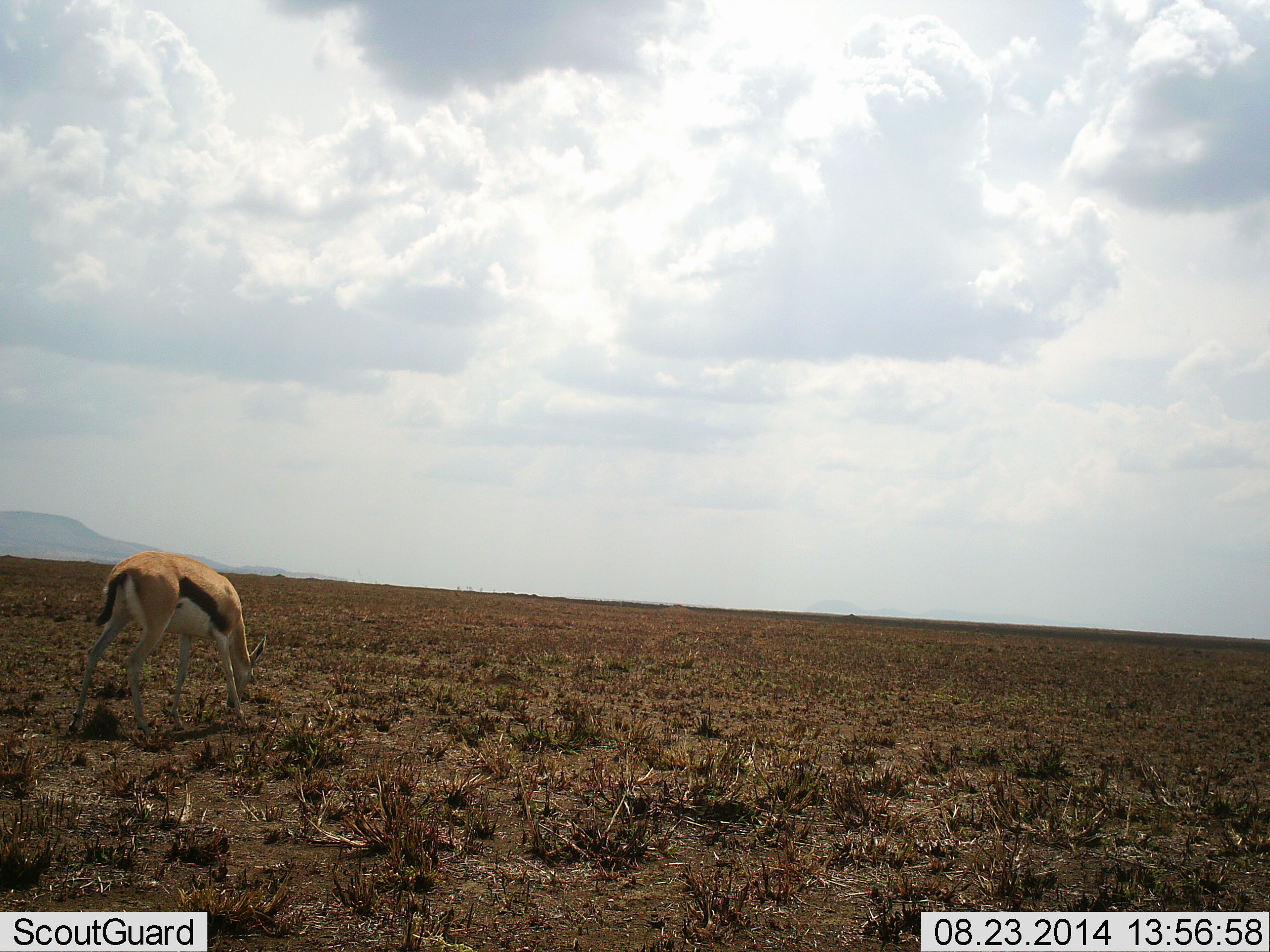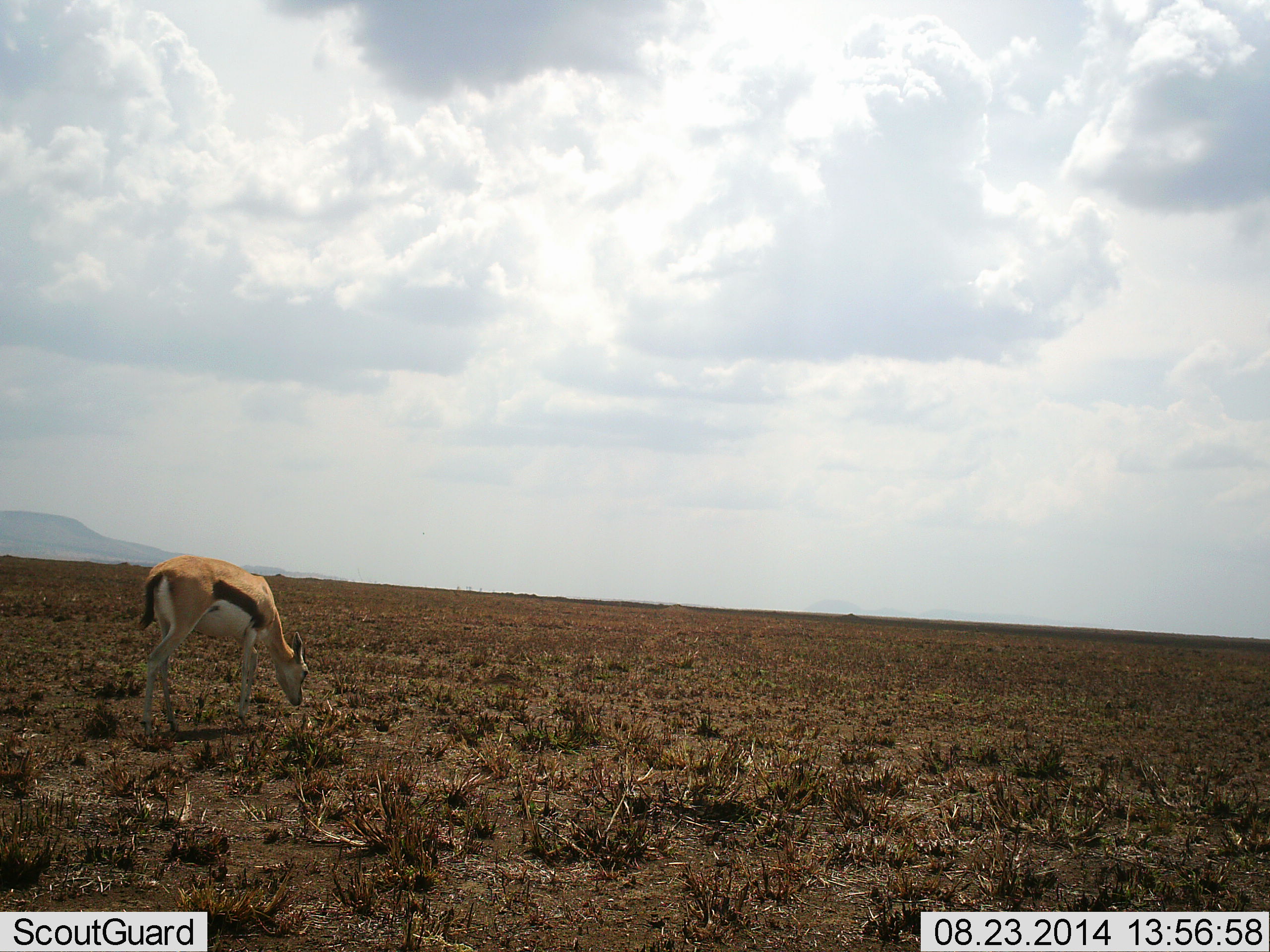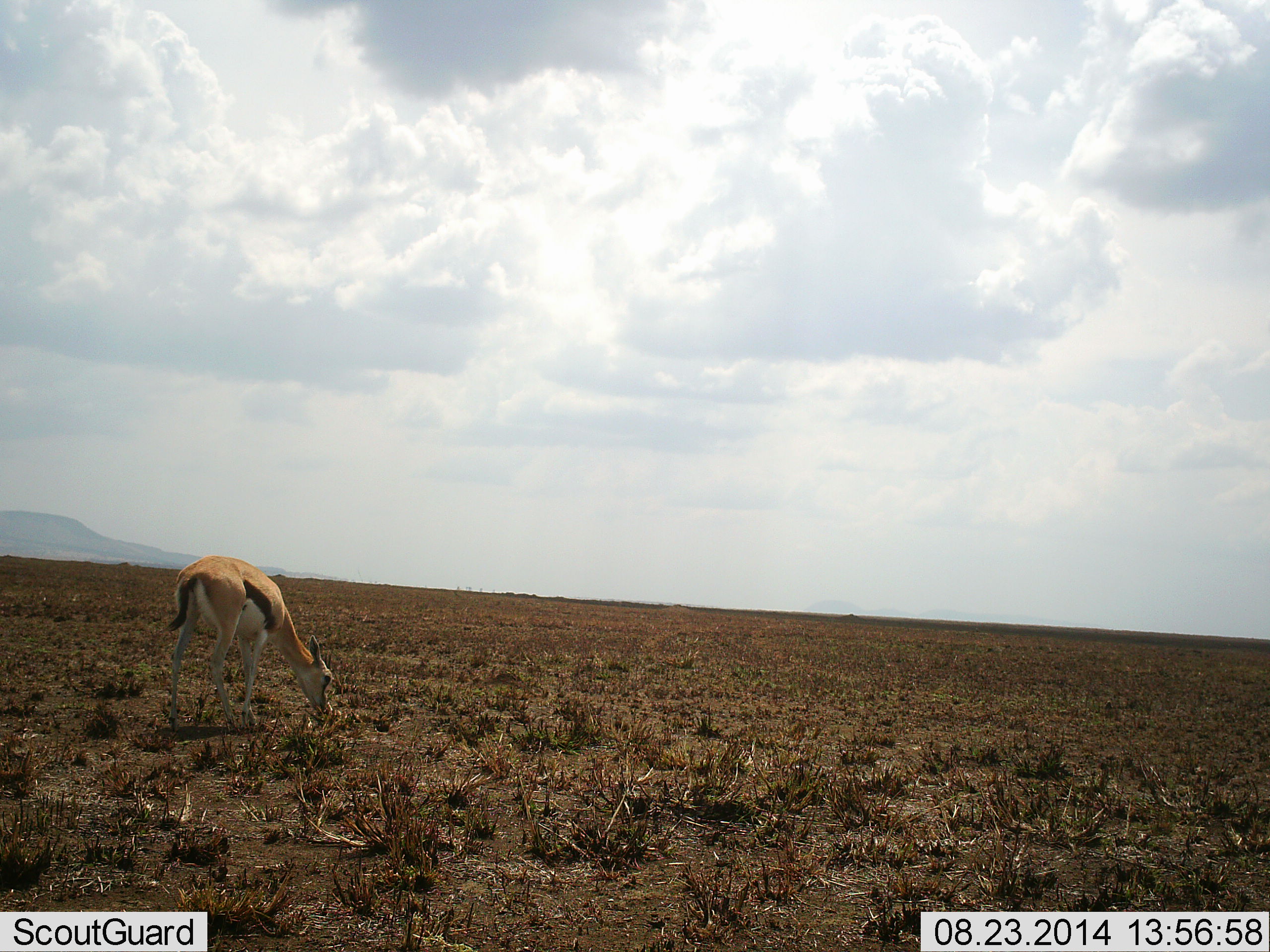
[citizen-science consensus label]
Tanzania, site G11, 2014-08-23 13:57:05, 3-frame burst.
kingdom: Animalia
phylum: Chordata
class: Mammalia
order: Artiodactyla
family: Bovidae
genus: Eudorcas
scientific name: Eudorcas thomsonii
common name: thomson's gazelle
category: gazellethomsons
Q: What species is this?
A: Gazellethomsons (thomson's gazelle) (Eudorcas thomsonii).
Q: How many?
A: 1.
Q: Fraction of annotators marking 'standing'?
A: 10%.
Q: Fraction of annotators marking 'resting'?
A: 0%.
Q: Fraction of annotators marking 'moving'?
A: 20%.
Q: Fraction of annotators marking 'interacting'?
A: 0%.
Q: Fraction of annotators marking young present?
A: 0%.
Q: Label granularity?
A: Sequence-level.